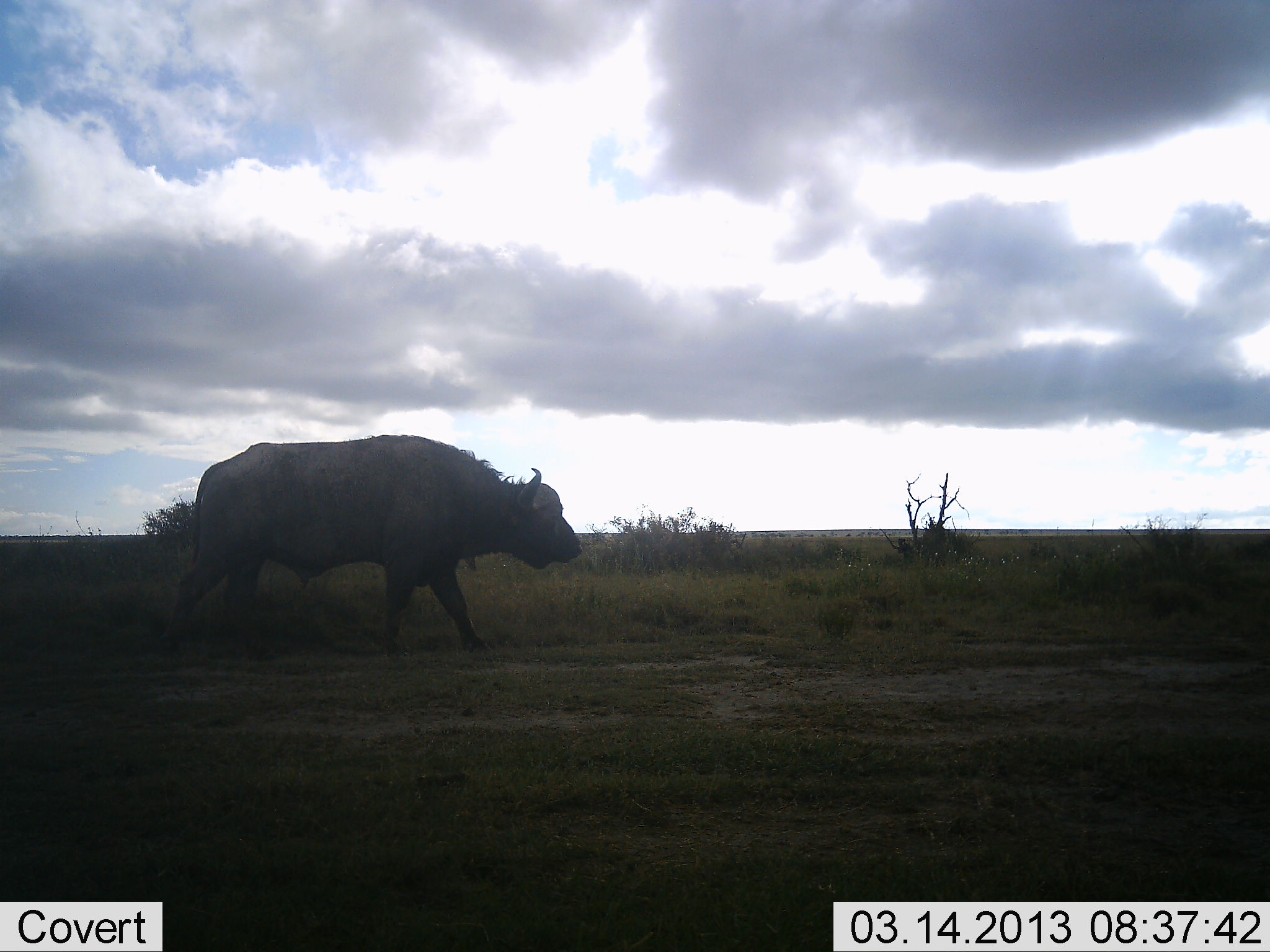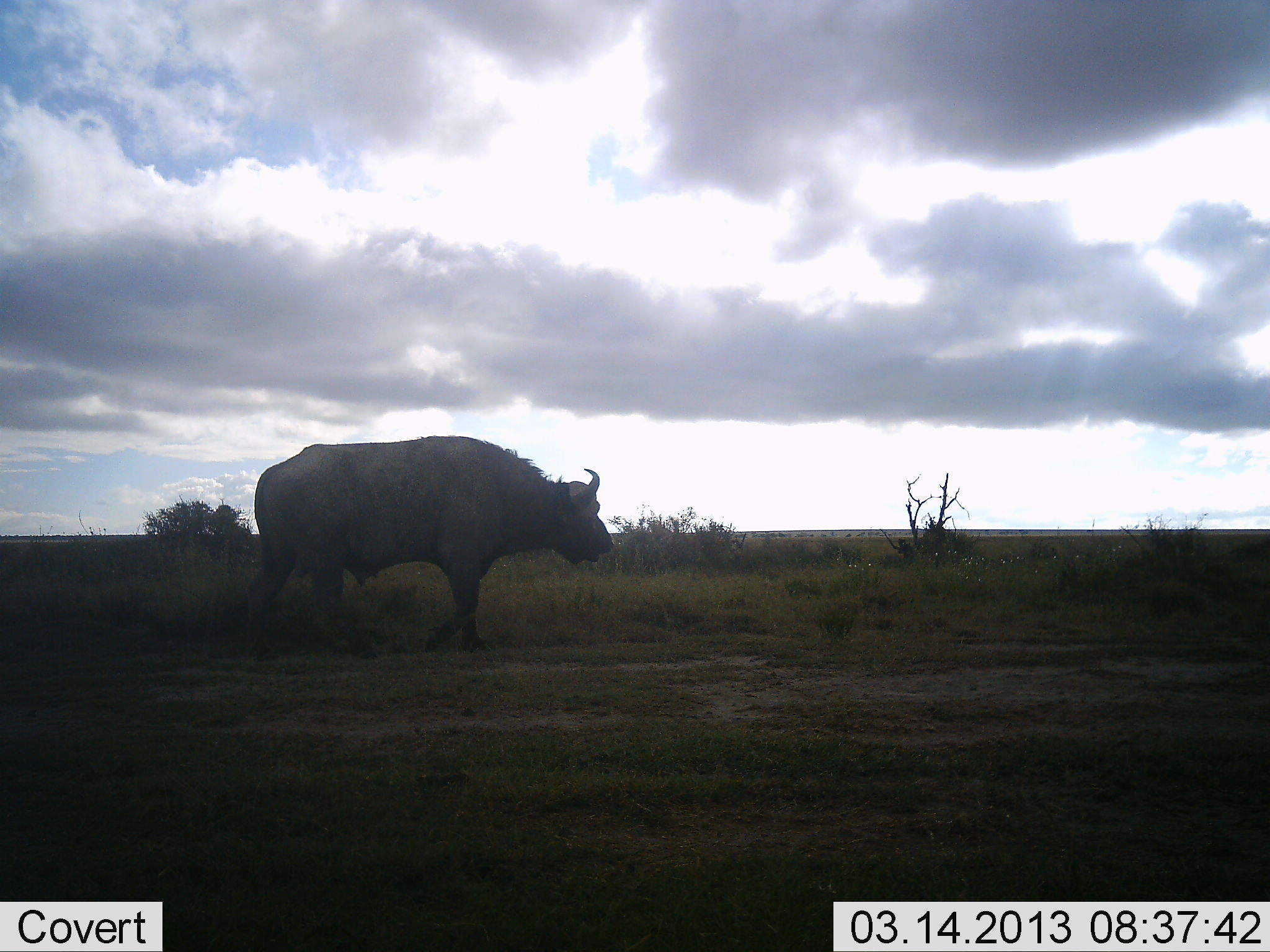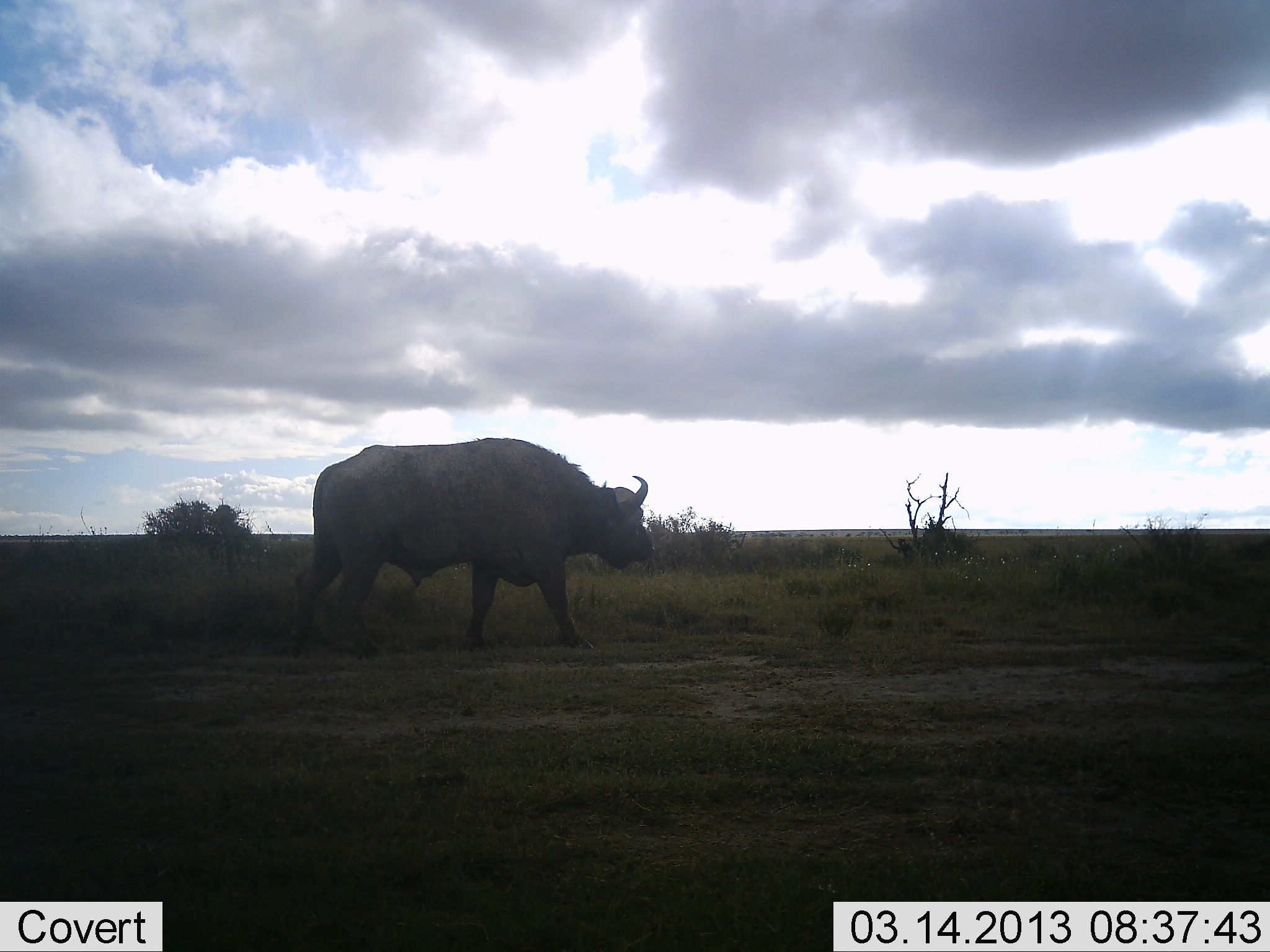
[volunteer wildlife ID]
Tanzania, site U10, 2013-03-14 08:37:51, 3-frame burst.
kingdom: Animalia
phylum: Chordata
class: Mammalia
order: Artiodactyla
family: Bovidae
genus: Syncerus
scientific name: Syncerus caffer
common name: cape buffalo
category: buffalo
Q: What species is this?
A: Buffalo (cape buffalo) (Syncerus caffer).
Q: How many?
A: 1.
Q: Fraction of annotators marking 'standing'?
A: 4%.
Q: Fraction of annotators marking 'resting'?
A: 0%.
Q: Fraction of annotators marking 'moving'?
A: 96%.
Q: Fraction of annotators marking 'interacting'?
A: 0%.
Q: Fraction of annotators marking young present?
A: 0%.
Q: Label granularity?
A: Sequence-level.